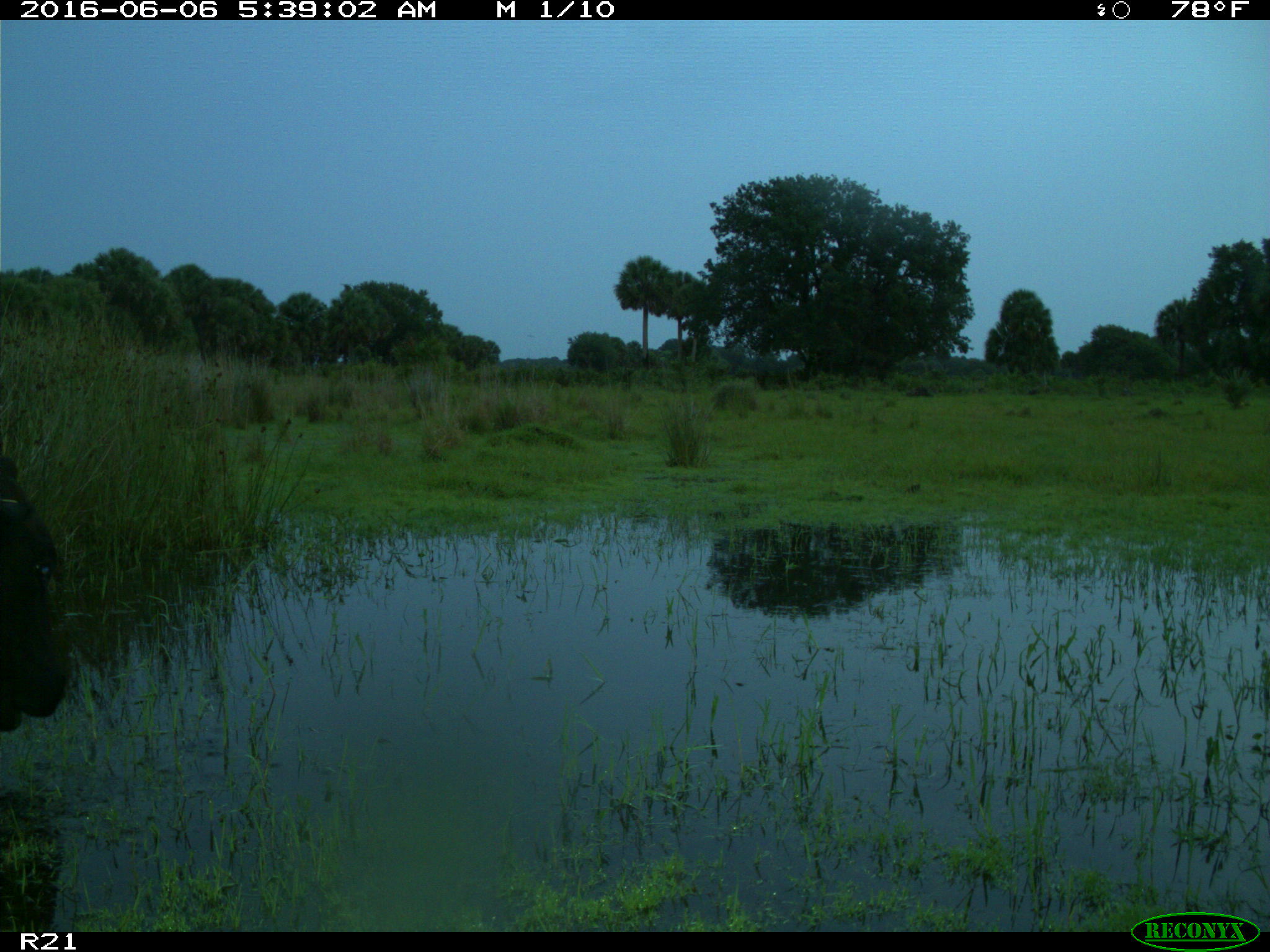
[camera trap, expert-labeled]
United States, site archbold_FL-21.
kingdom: Animalia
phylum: Chordata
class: Mammalia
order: Artiodactyla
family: Bovidae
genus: Bos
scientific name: Bos taurus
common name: domestic cow